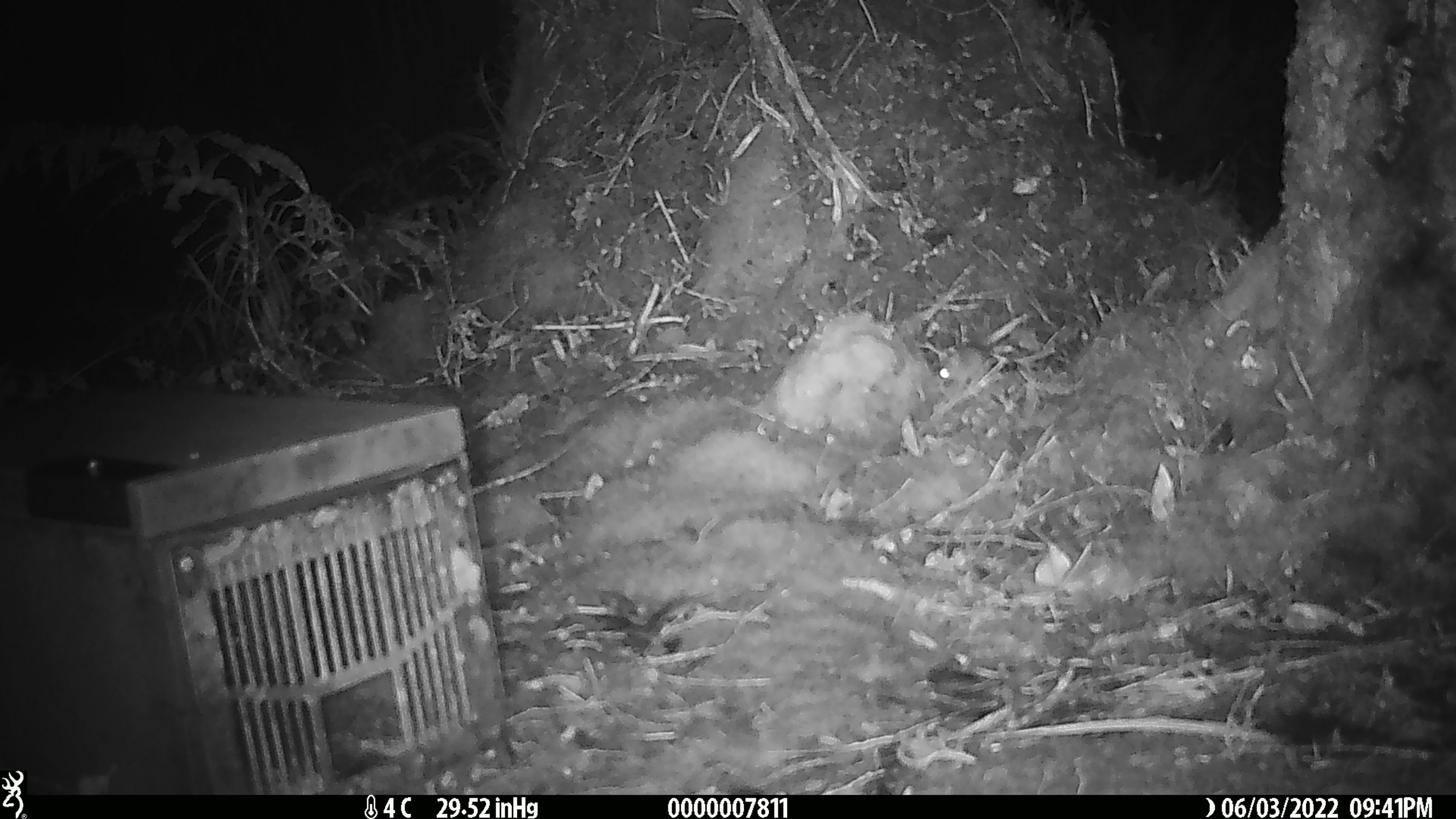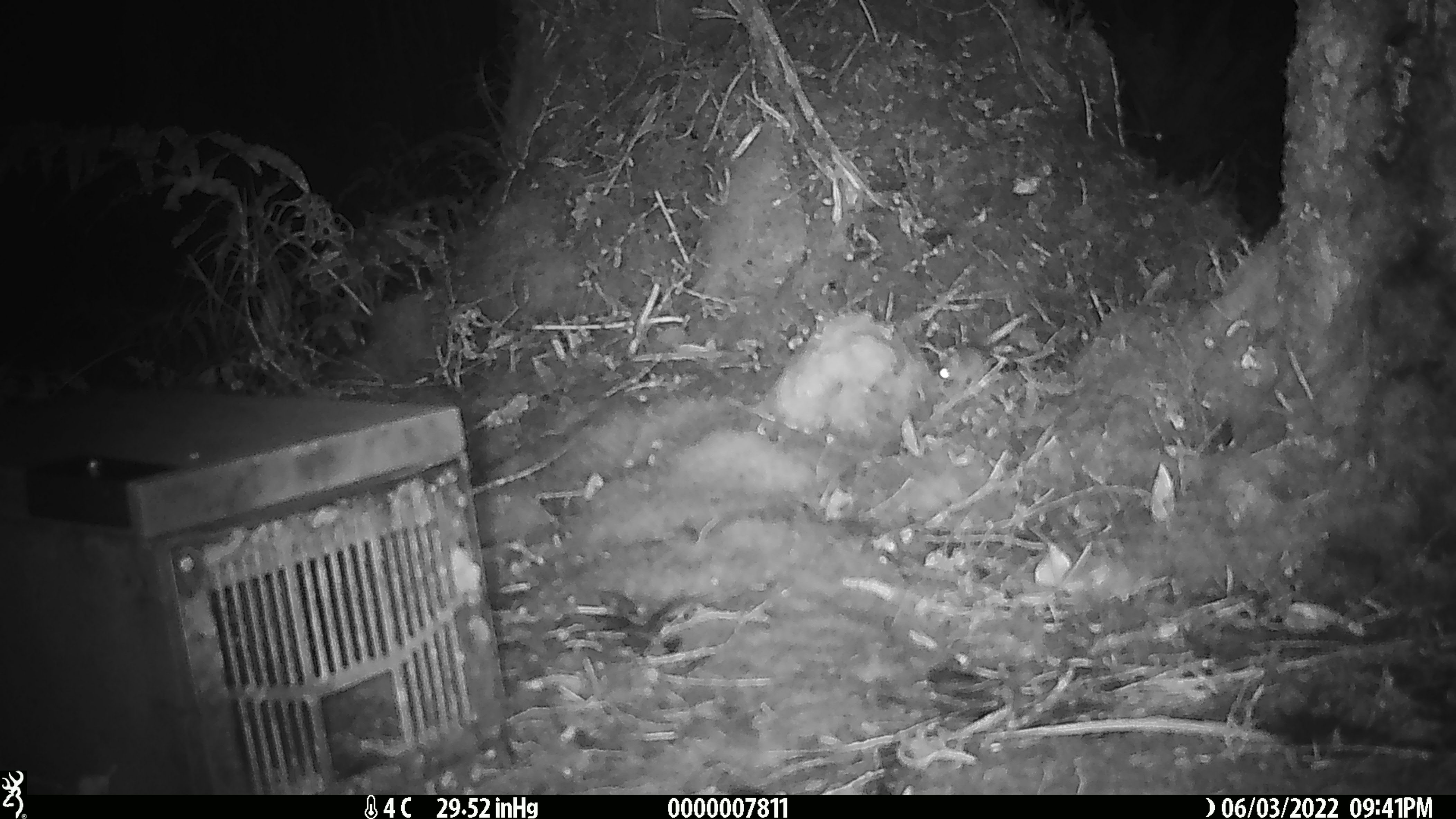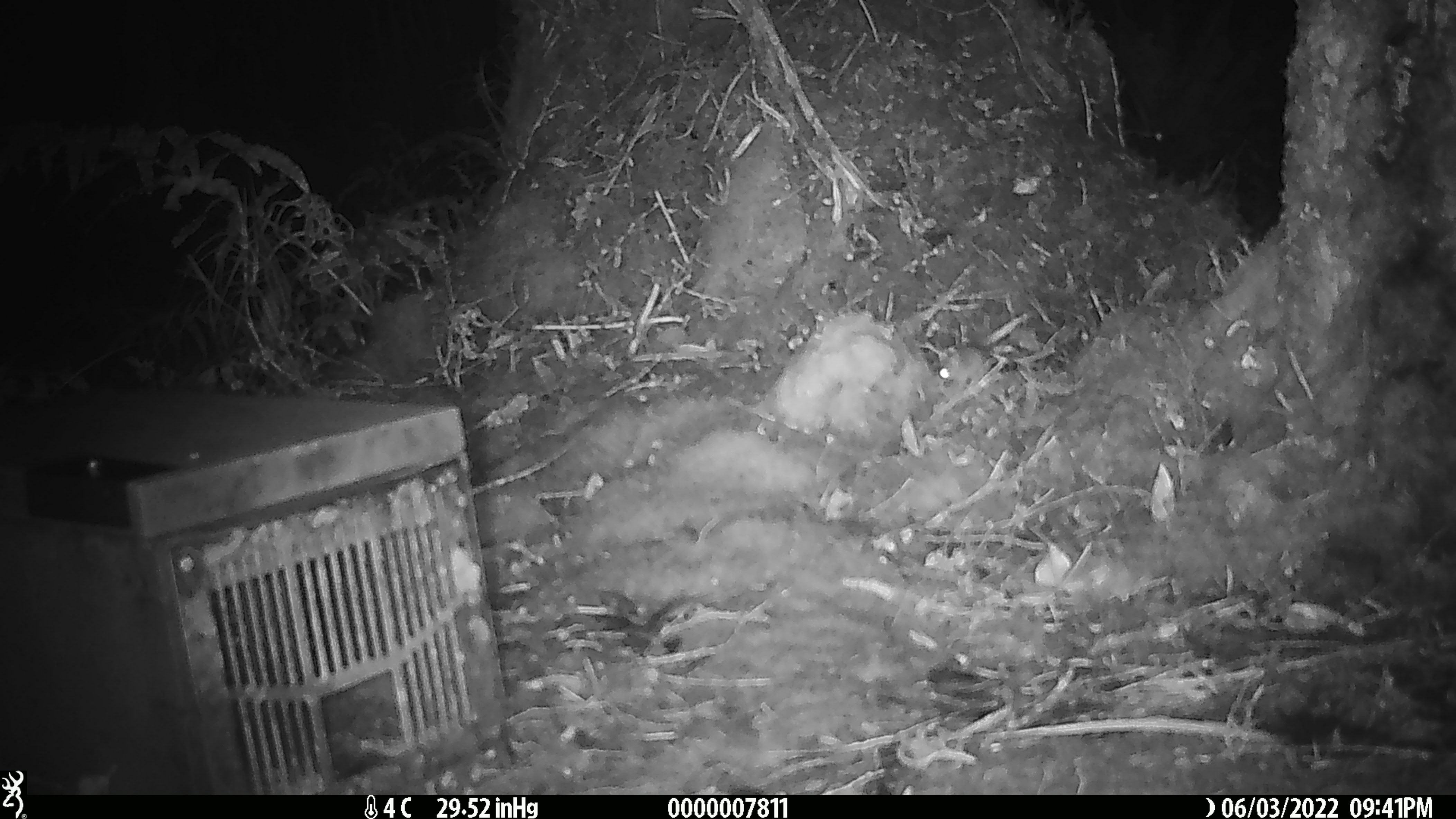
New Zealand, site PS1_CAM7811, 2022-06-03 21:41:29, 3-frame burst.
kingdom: Animalia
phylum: Chordata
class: Mammalia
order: Rodentia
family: Muridae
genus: Mus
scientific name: Mus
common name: mouse